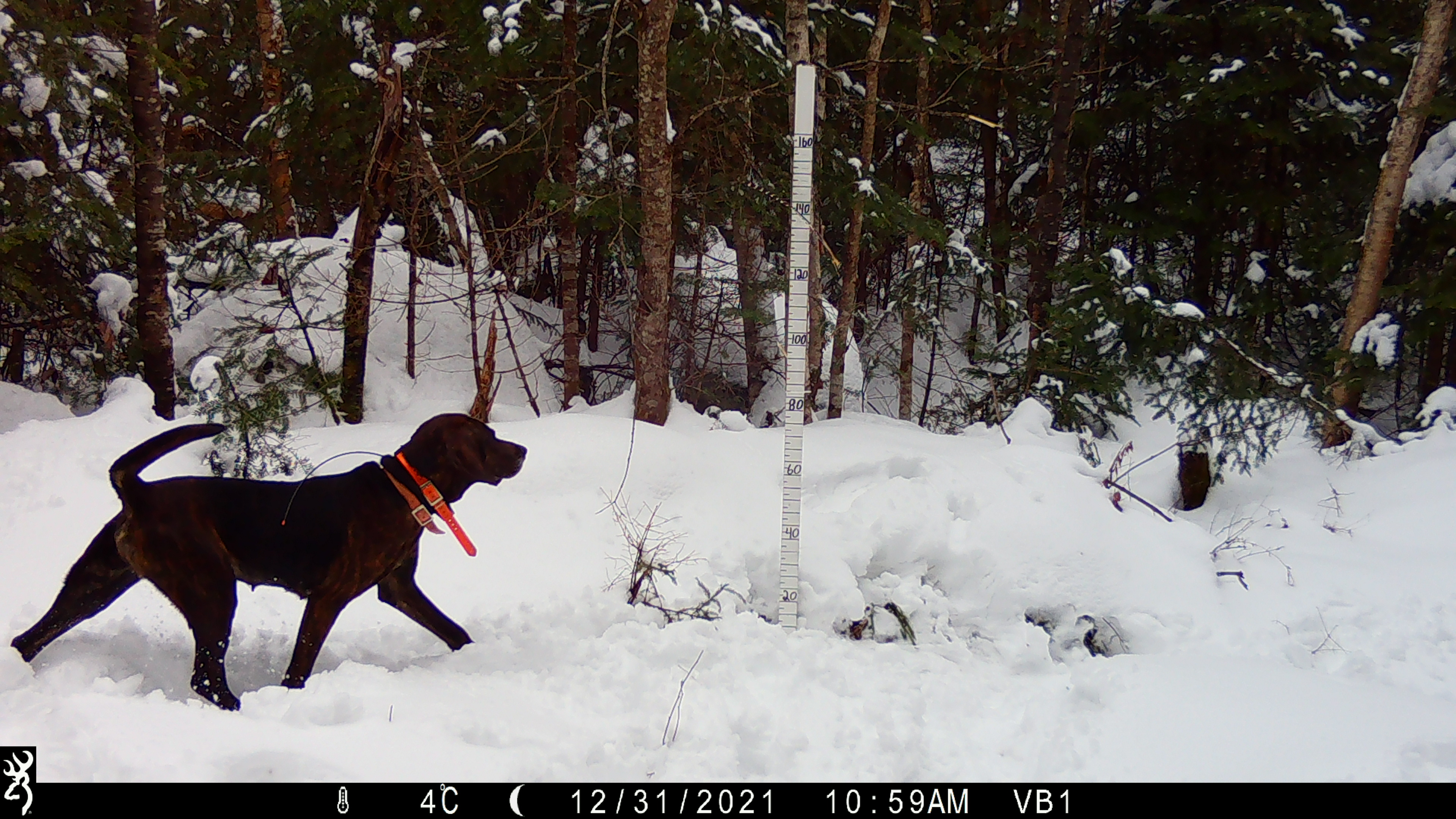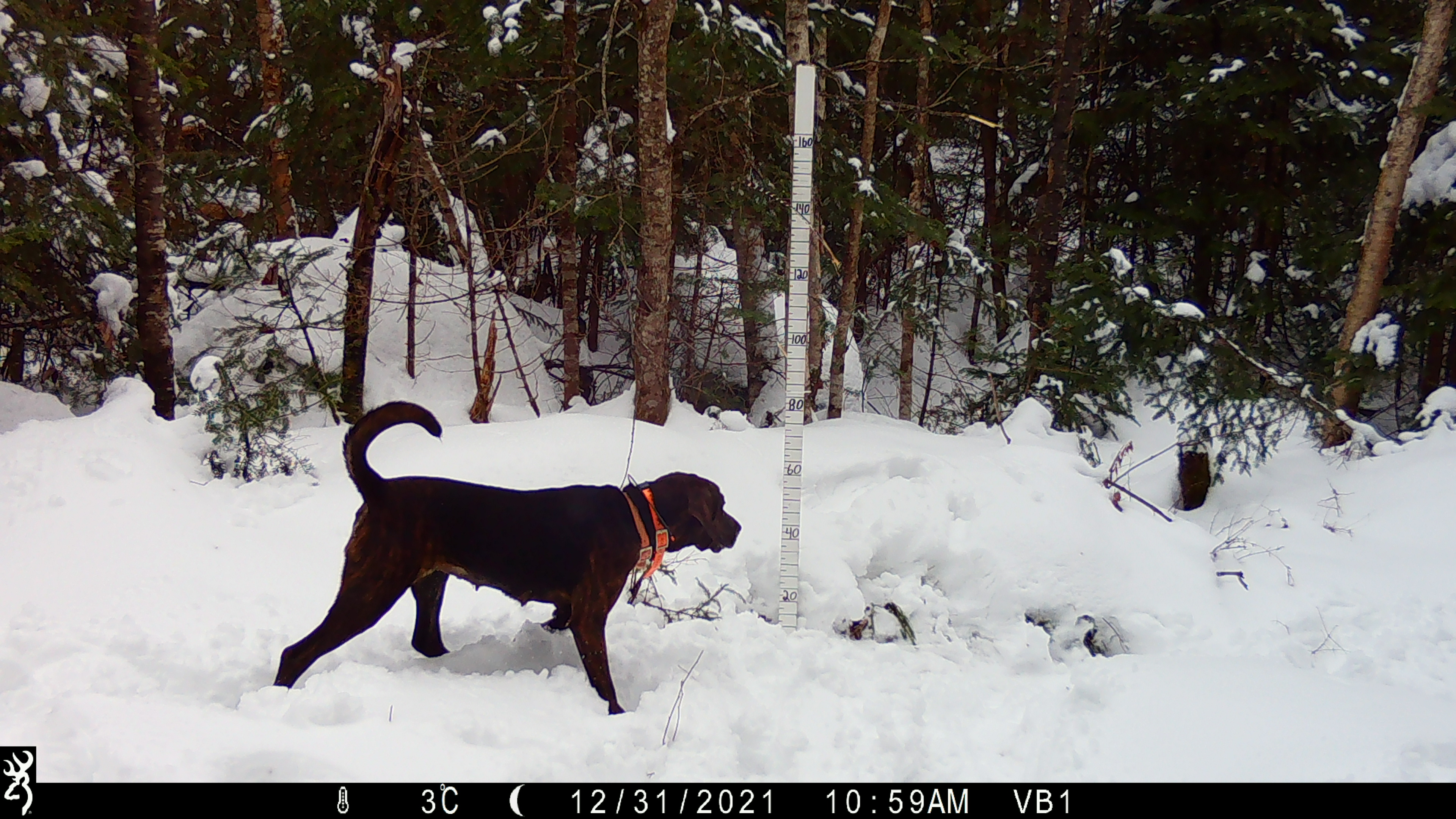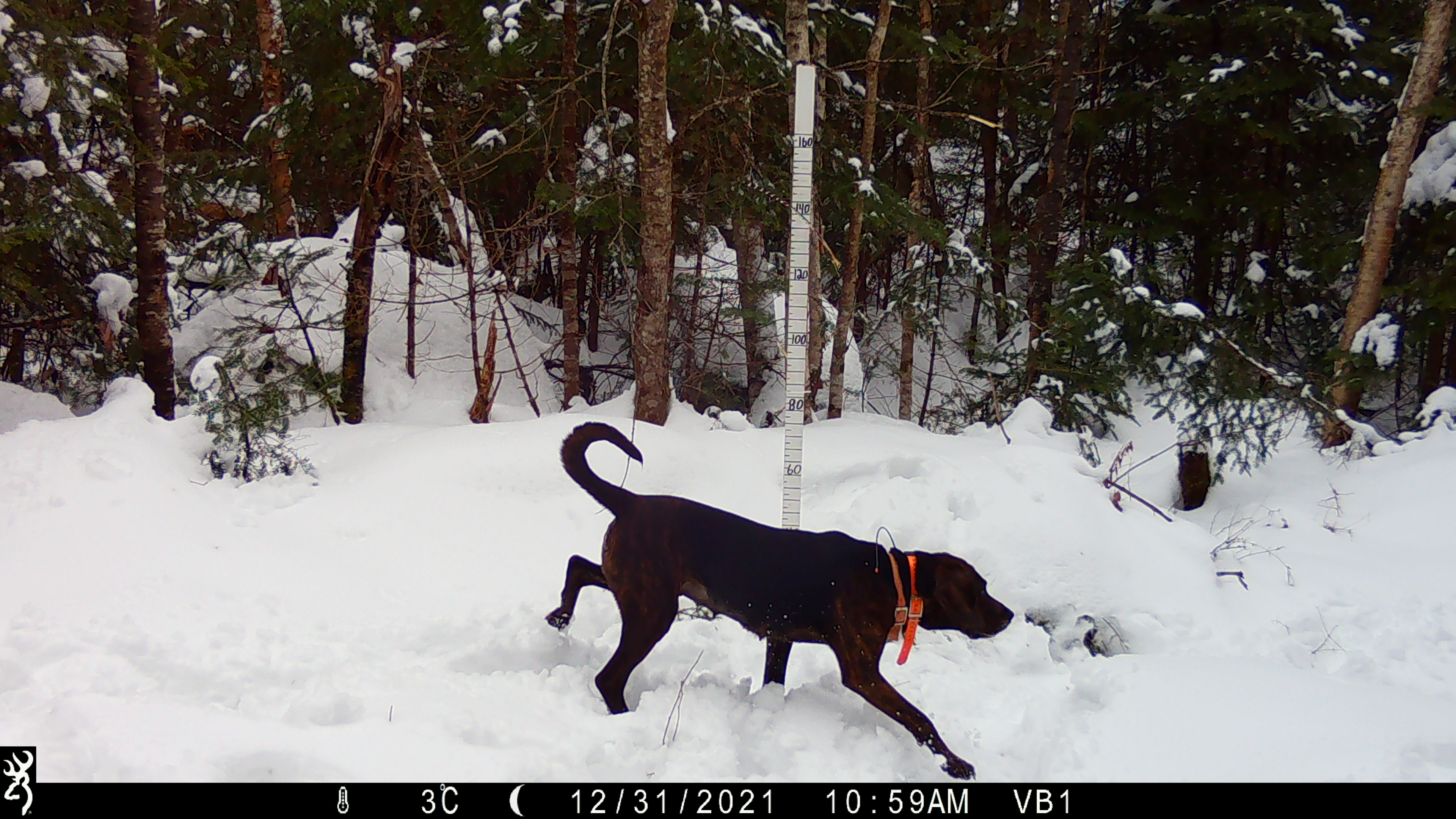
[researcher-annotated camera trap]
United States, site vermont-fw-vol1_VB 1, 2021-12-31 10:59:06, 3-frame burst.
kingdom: Animalia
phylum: Chordata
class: Mammalia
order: Carnivora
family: Canidae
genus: Canis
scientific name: Canis familiaris familiaris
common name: domestic dog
Domestic dog (Canis familiaris familiaris).